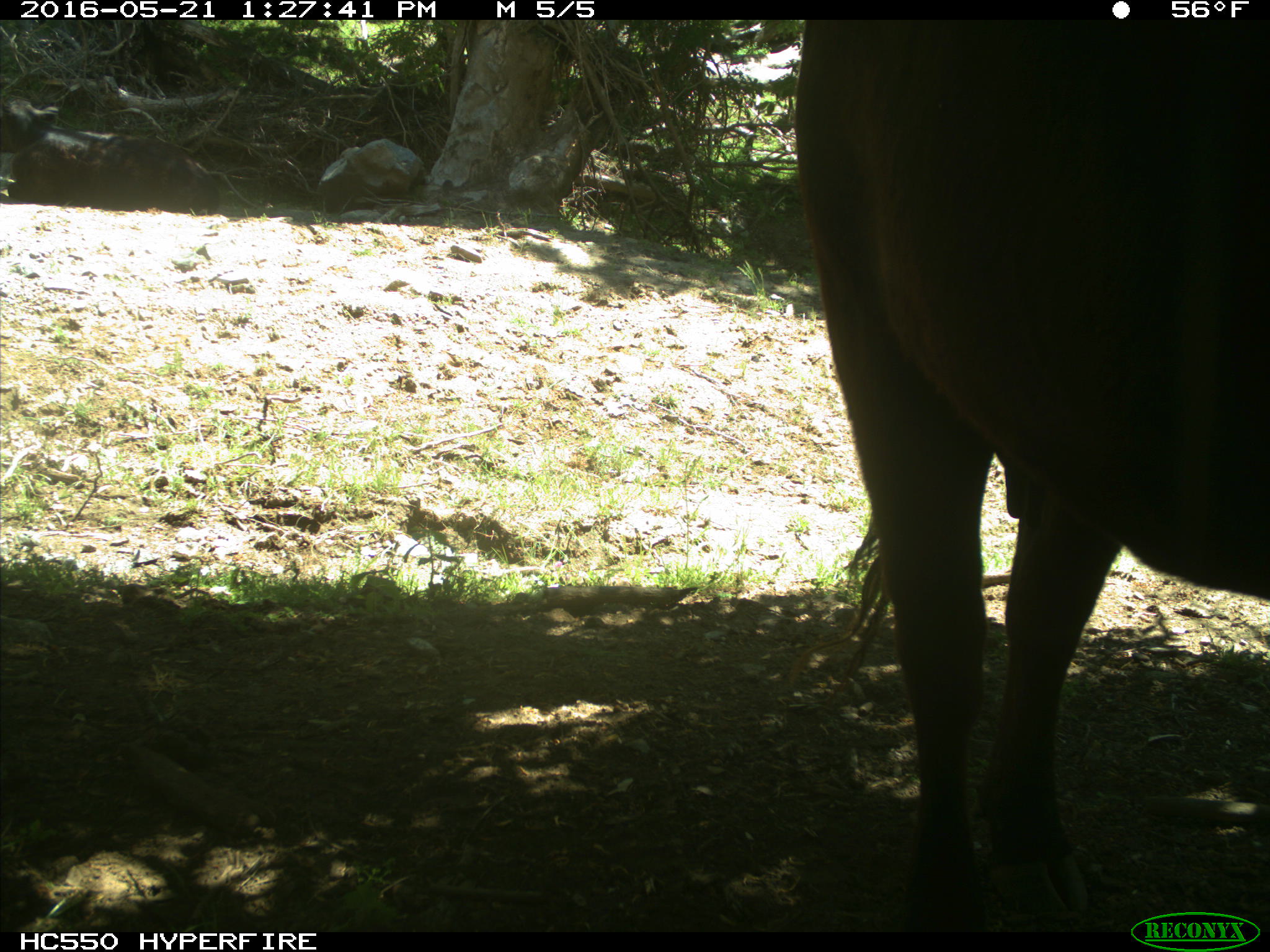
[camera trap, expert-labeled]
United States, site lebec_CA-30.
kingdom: Animalia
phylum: Chordata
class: Mammalia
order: Artiodactyla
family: Bovidae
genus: Bos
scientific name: Bos taurus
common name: domestic cow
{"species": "Bos taurus (domestic cow)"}